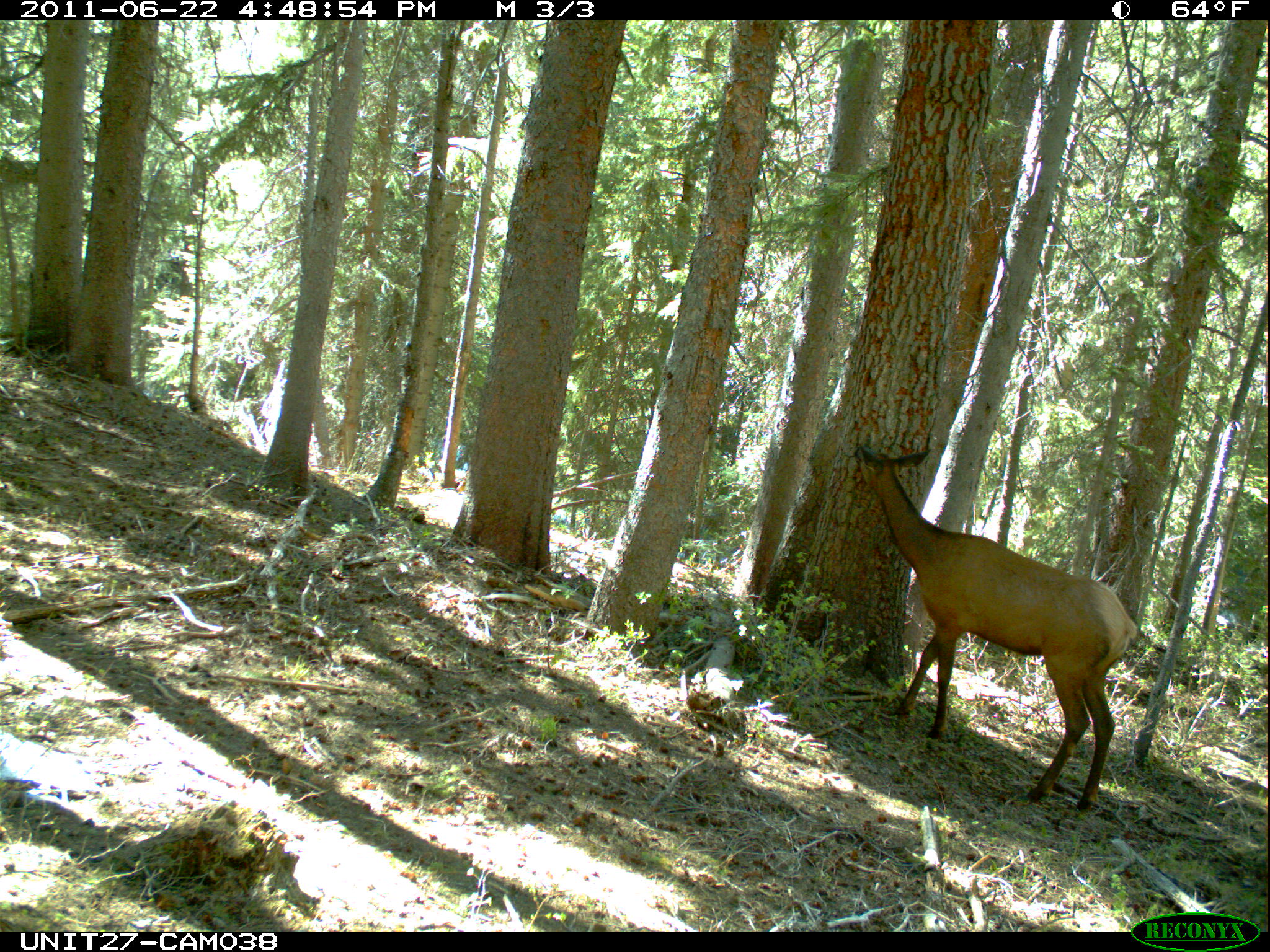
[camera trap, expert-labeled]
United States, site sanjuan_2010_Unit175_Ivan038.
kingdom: Animalia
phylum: Chordata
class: Mammalia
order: Artiodactyla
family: Cervidae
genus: Cervus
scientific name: Cervus elaphus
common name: red deer